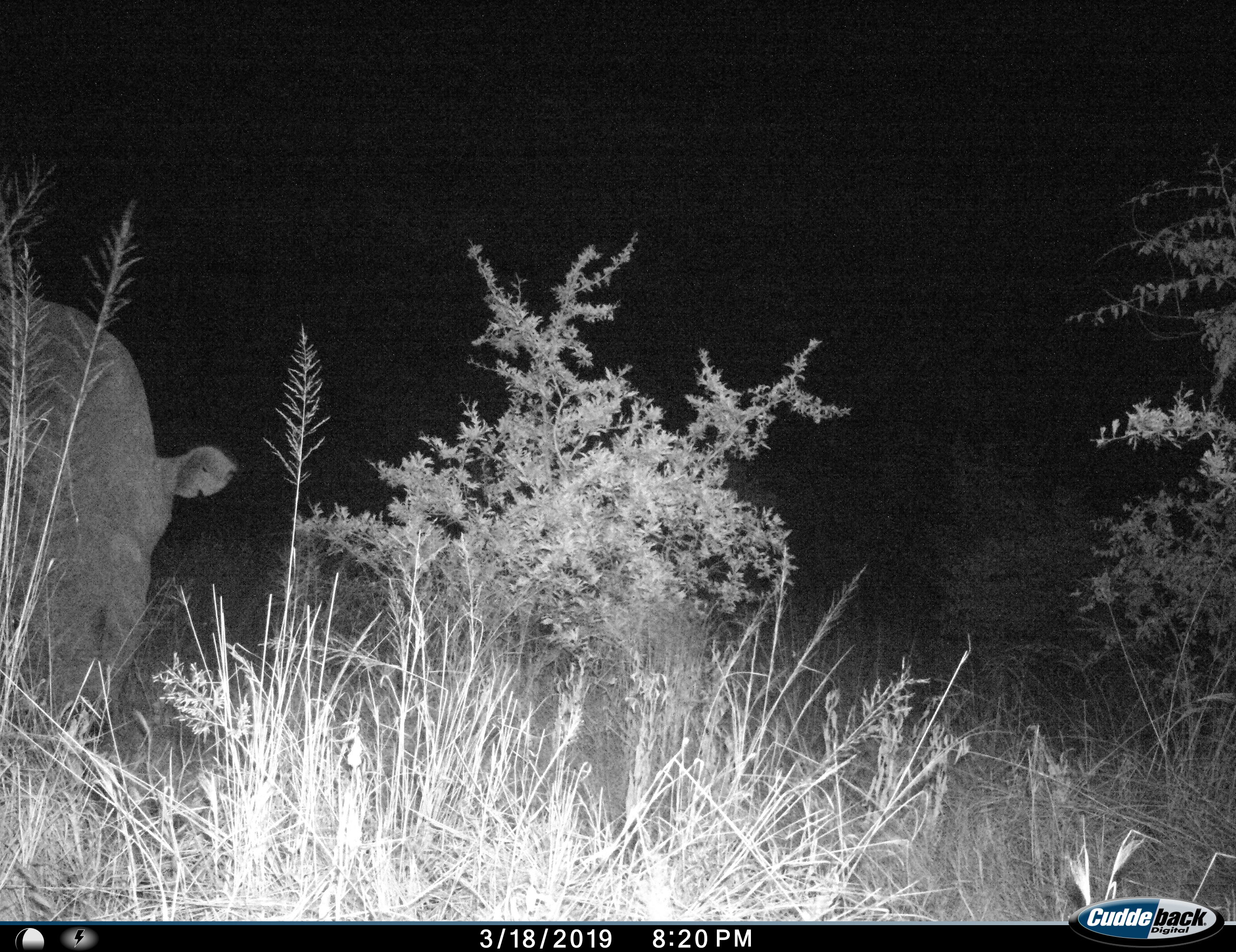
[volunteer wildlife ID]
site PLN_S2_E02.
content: unidentified animal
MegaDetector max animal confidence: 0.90